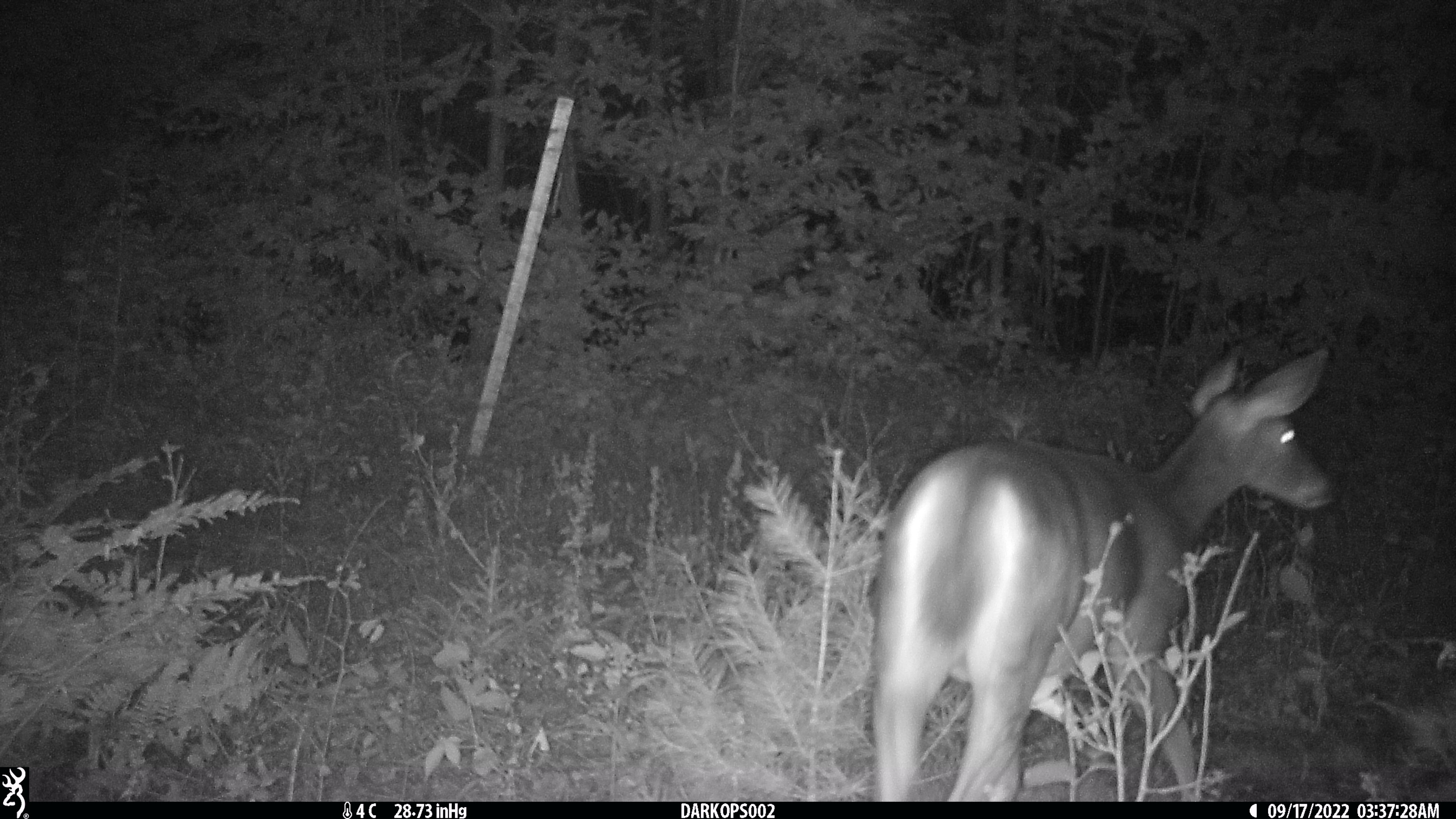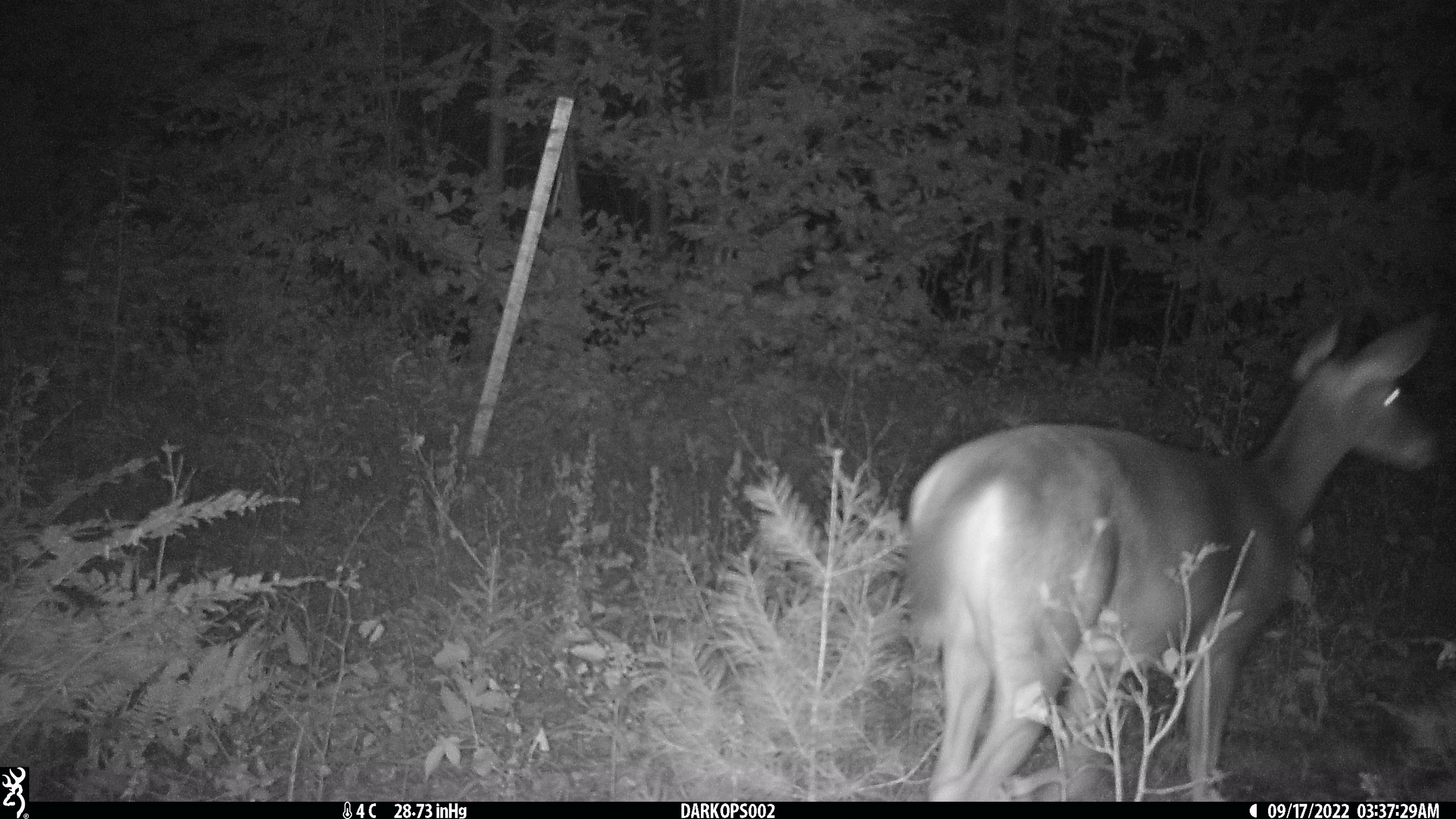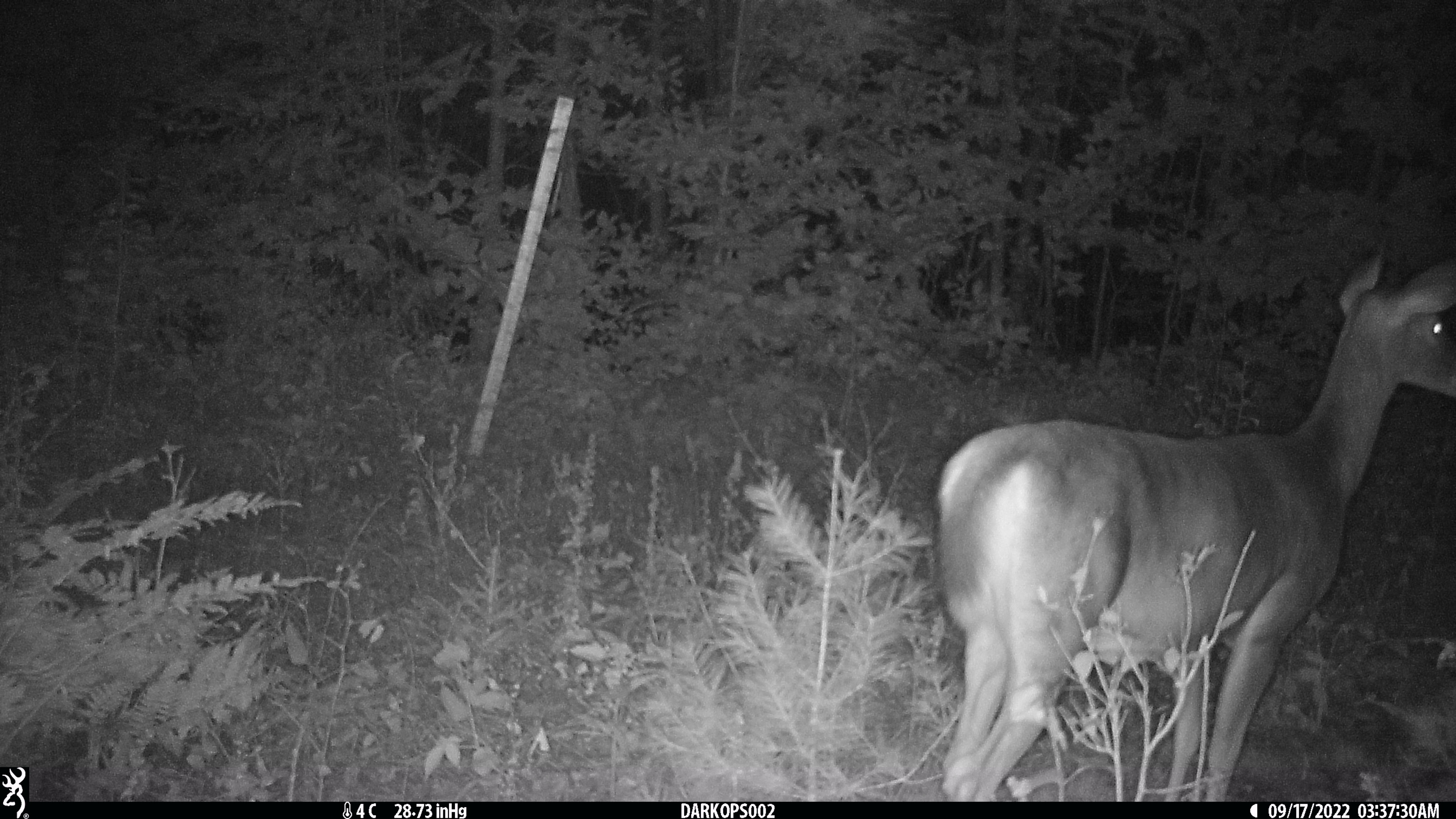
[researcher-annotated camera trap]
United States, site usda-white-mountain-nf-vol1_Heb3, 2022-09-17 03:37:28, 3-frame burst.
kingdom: Animalia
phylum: Chordata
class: Mammalia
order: Artiodactyla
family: Cervidae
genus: Odocoileus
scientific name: Odocoileus virginianus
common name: white-tailed deer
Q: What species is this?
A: White-tailed deer (Odocoileus virginianus).